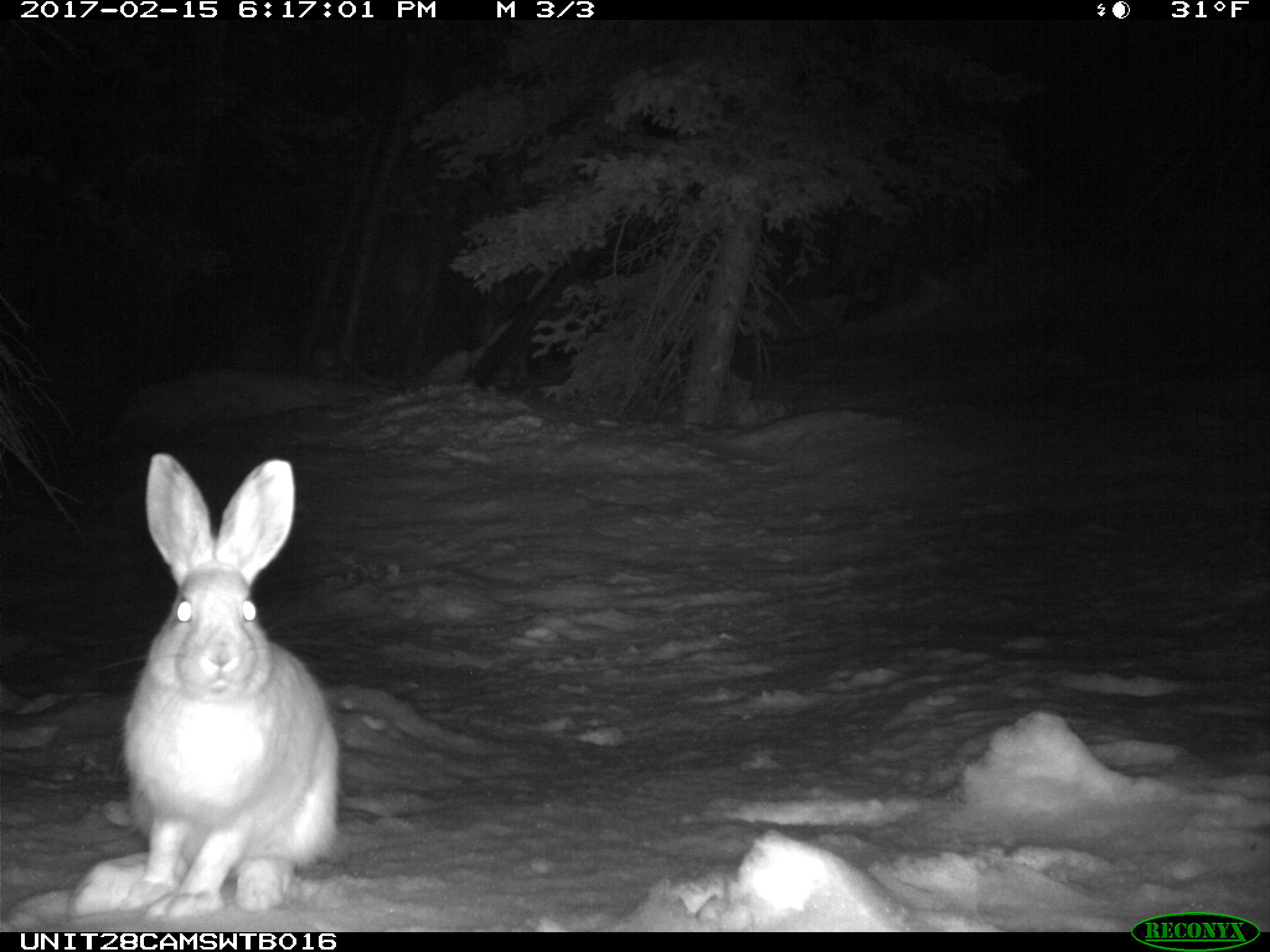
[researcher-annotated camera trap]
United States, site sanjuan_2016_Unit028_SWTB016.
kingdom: Animalia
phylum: Chordata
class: Mammalia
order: Lagomorpha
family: Leporidae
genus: Lepus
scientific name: Lepus americanus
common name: snowshoe hare